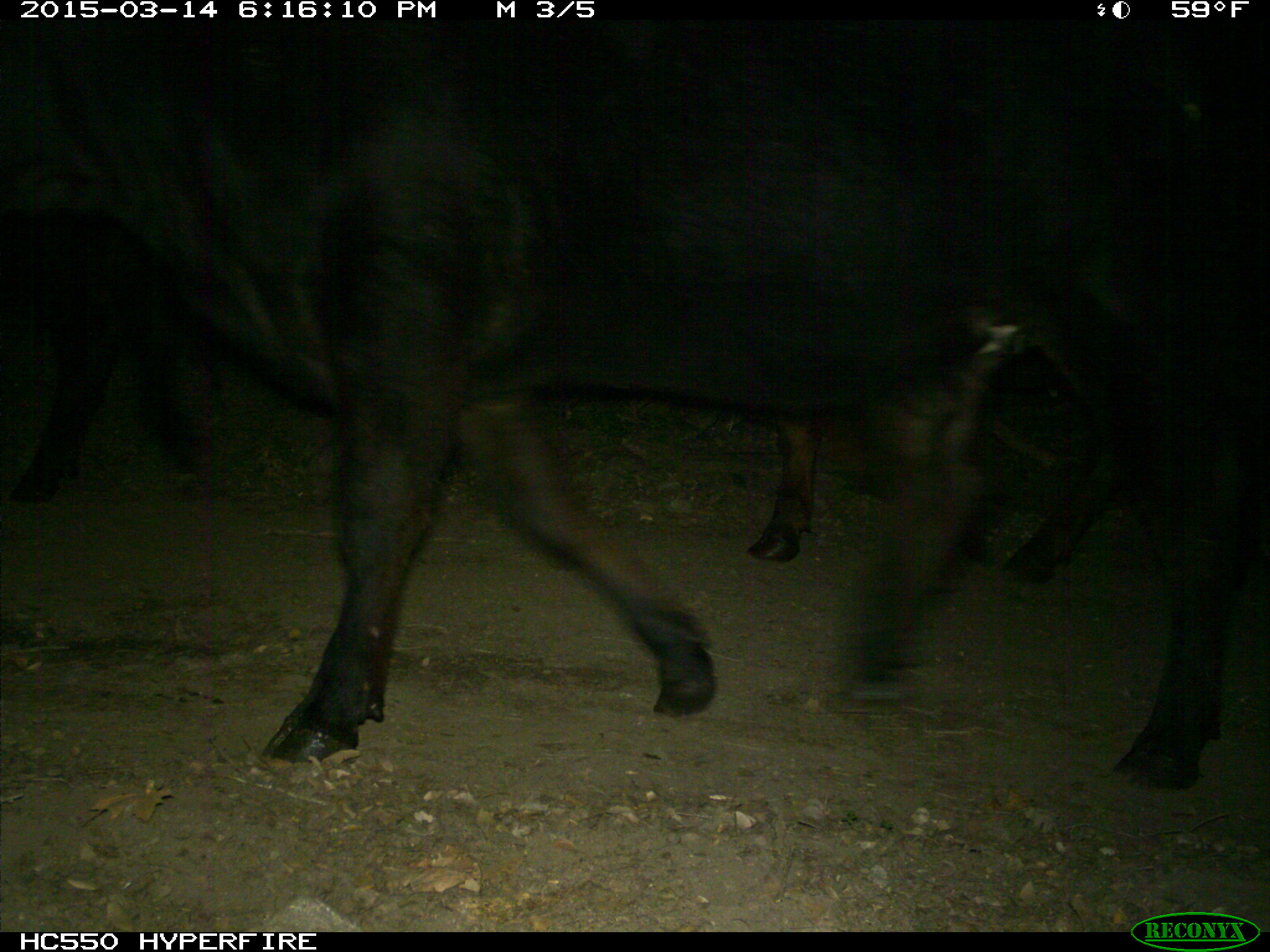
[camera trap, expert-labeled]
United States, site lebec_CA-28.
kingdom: Animalia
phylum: Chordata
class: Mammalia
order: Artiodactyla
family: Bovidae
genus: Bos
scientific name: Bos taurus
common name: domestic cow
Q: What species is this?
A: Bos taurus (domestic cow).